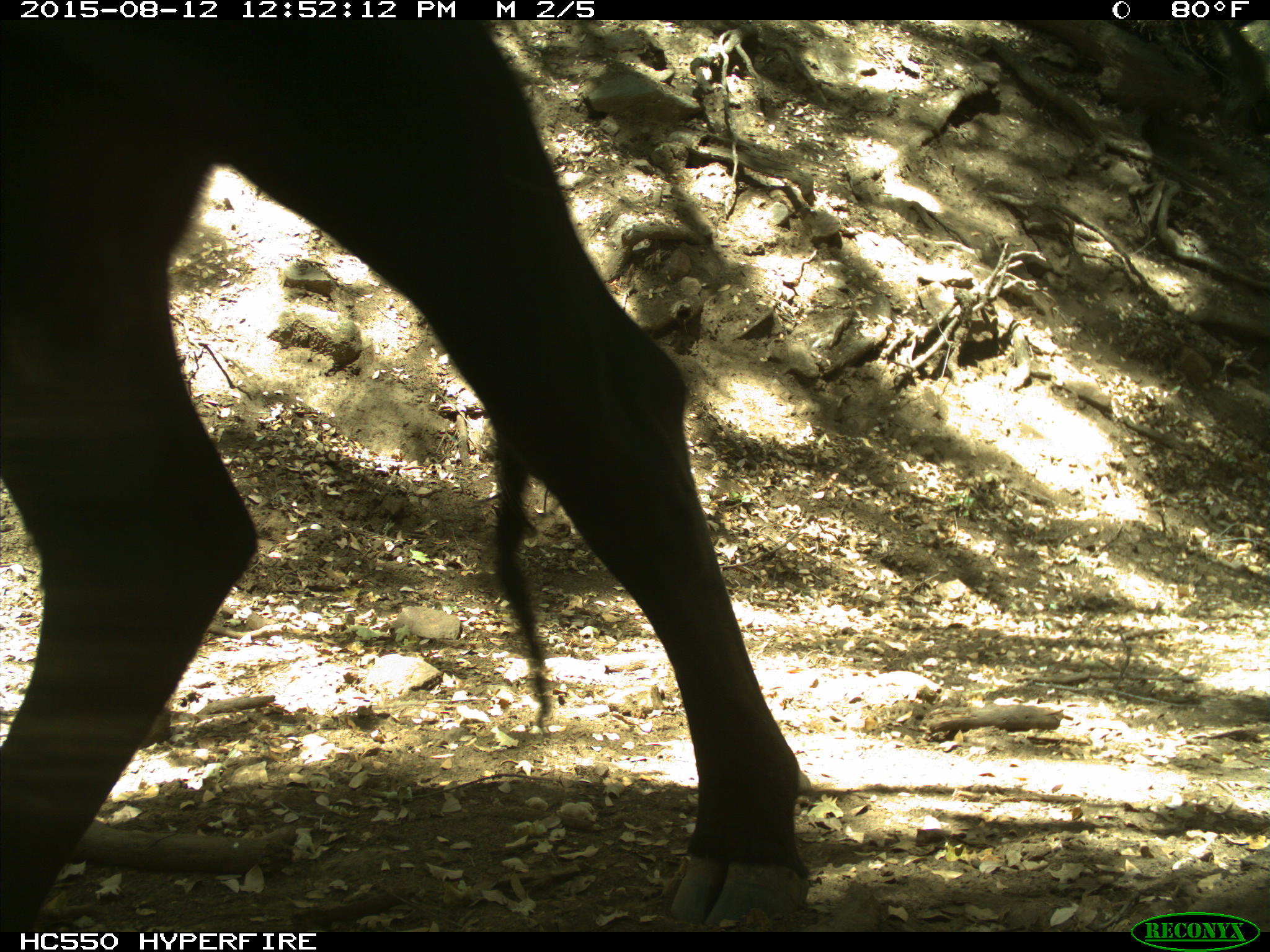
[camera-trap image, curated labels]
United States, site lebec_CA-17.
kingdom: Animalia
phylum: Chordata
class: Mammalia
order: Artiodactyla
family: Bovidae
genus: Bos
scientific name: Bos taurus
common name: domestic cow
Bos taurus (domestic cow).